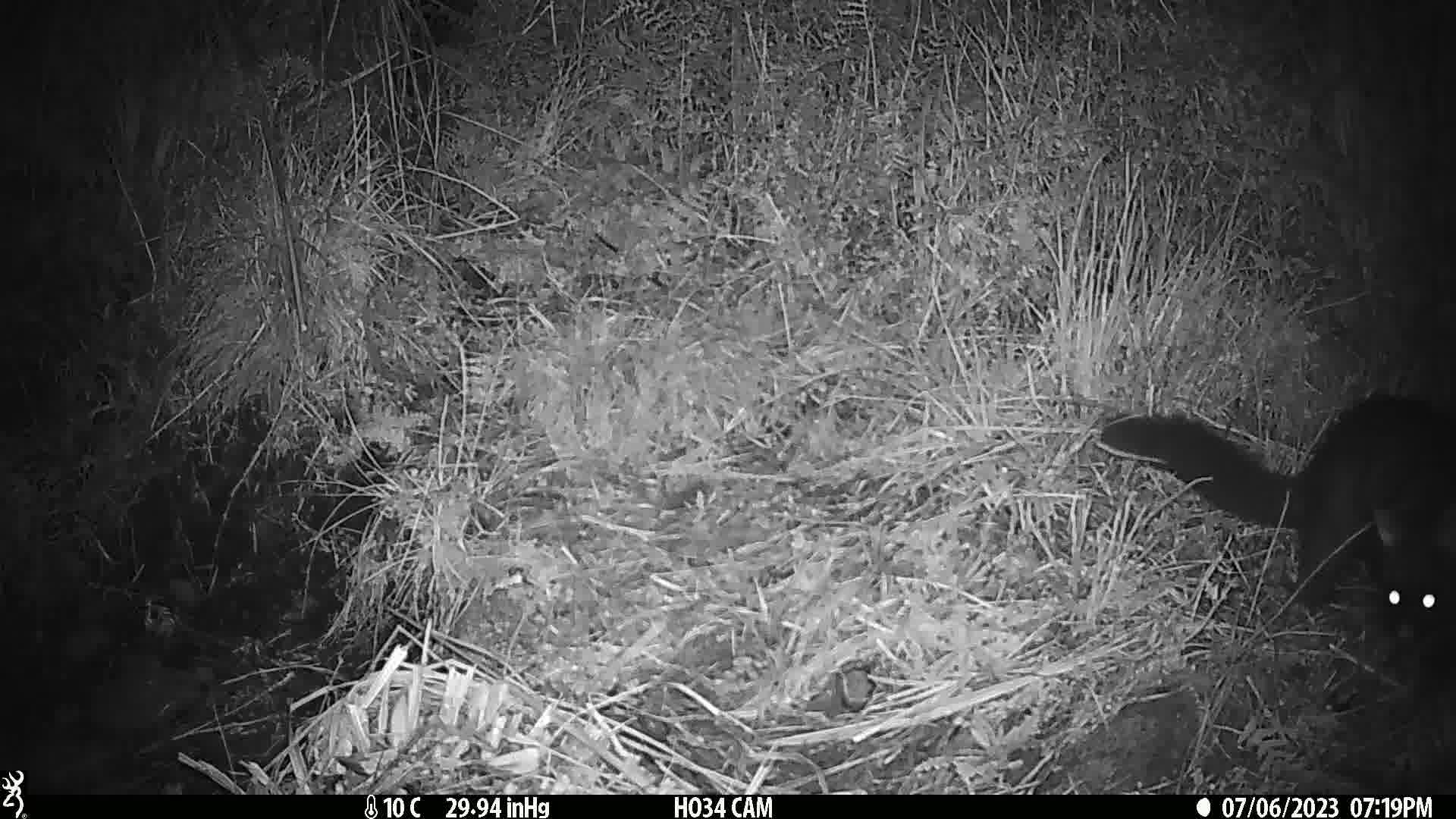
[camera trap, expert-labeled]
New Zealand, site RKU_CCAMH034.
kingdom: Animalia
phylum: Chordata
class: Mammalia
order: Diprotodontia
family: Phalangeridae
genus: Trichosurus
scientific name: Trichosurus vulpecula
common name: common brushtail possum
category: possum